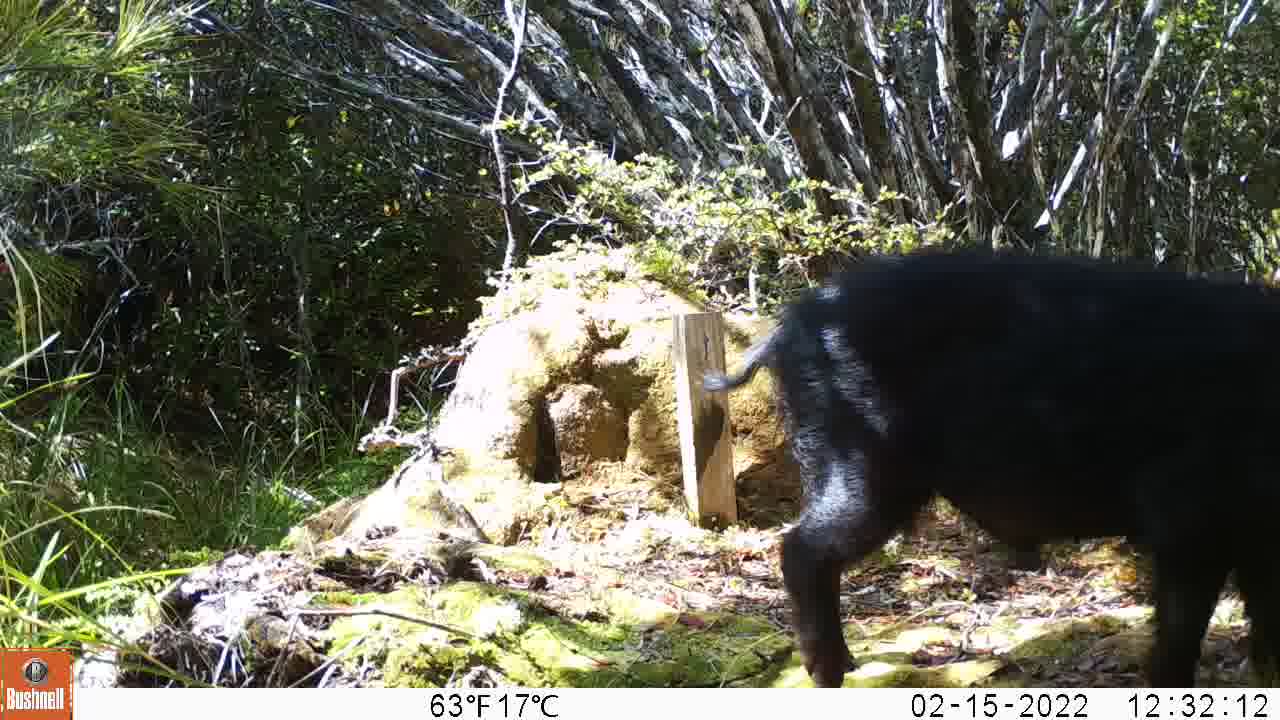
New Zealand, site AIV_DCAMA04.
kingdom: Animalia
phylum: Chordata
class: Mammalia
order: Artiodactyla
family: Suidae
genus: Sus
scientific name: Sus scrofa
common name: pig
Pig (Sus scrofa).